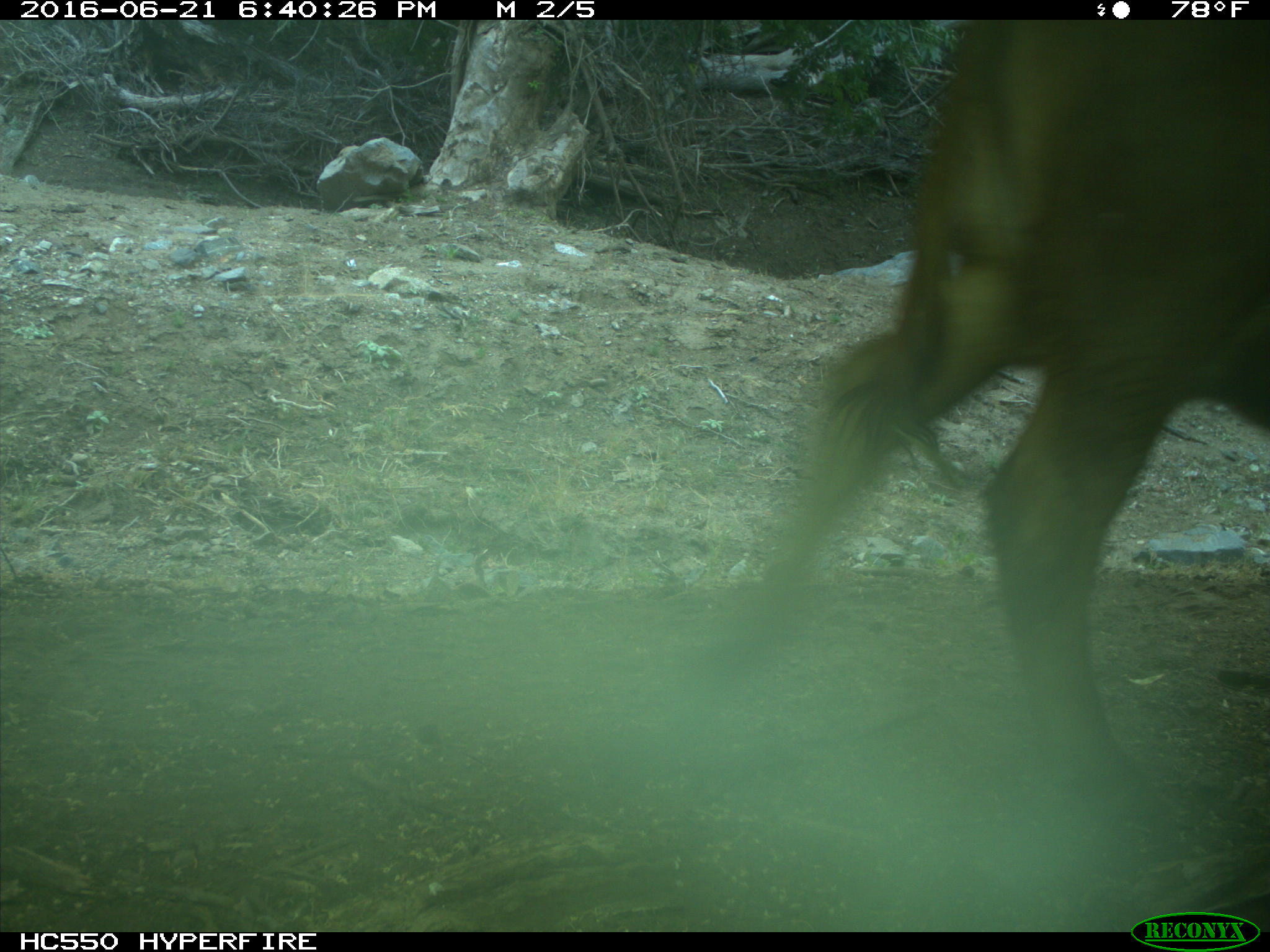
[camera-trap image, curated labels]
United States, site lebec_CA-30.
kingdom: Animalia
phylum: Chordata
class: Mammalia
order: Artiodactyla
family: Bovidae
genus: Bos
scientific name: Bos taurus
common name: domestic cow